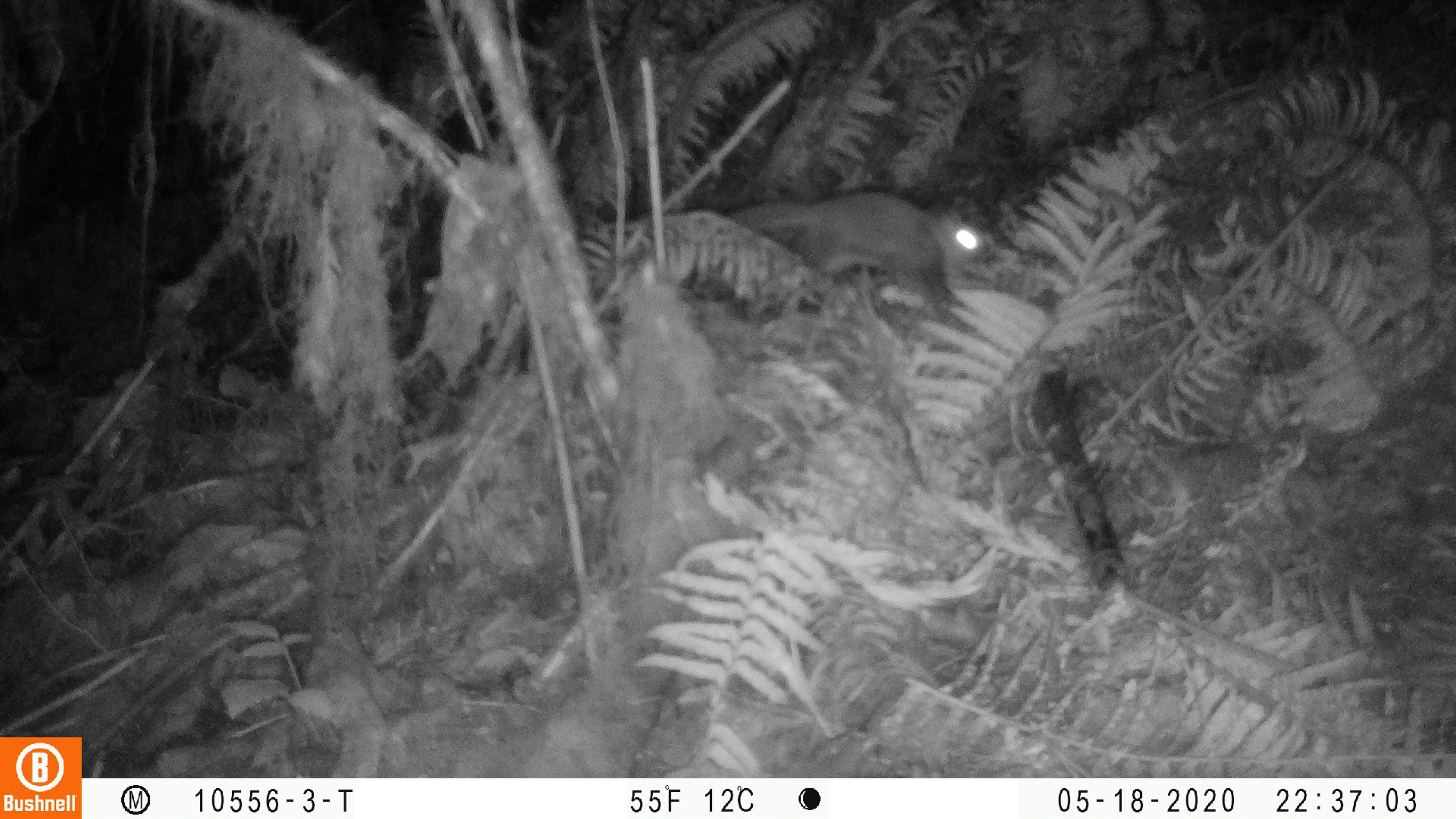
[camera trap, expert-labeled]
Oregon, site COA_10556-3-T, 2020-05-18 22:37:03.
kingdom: Animalia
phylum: Chordata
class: Mammalia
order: Rodentia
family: Sciuridae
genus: Glaucomys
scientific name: Glaucomys oregonensis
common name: humboldt's flying squirrel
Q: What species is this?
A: Humboldt's flying squirrel (Glaucomys oregonensis).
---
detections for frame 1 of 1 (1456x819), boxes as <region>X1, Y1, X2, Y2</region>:
humboldt's flying squirrel: <region>705, 182, 1002, 316</region>